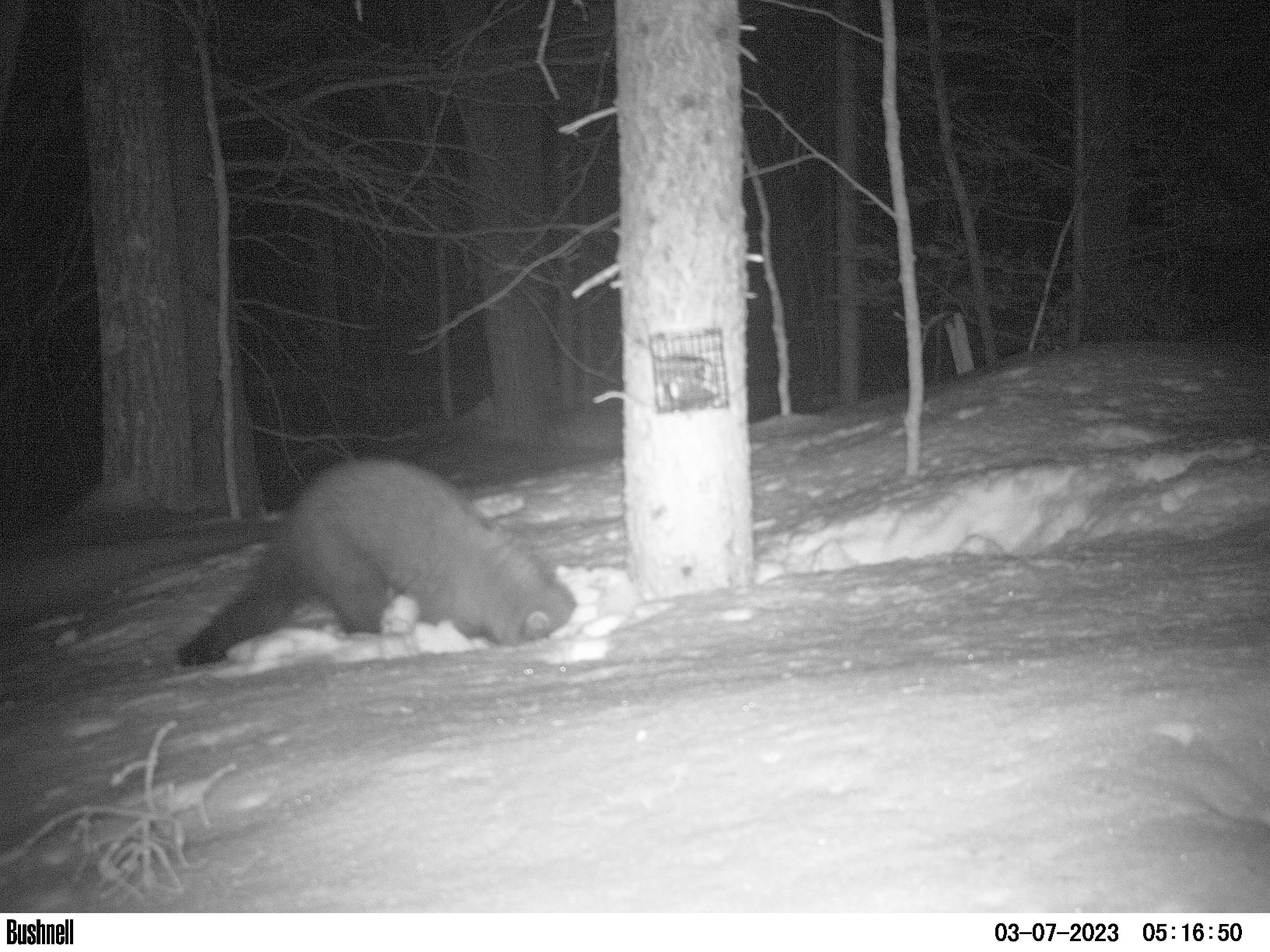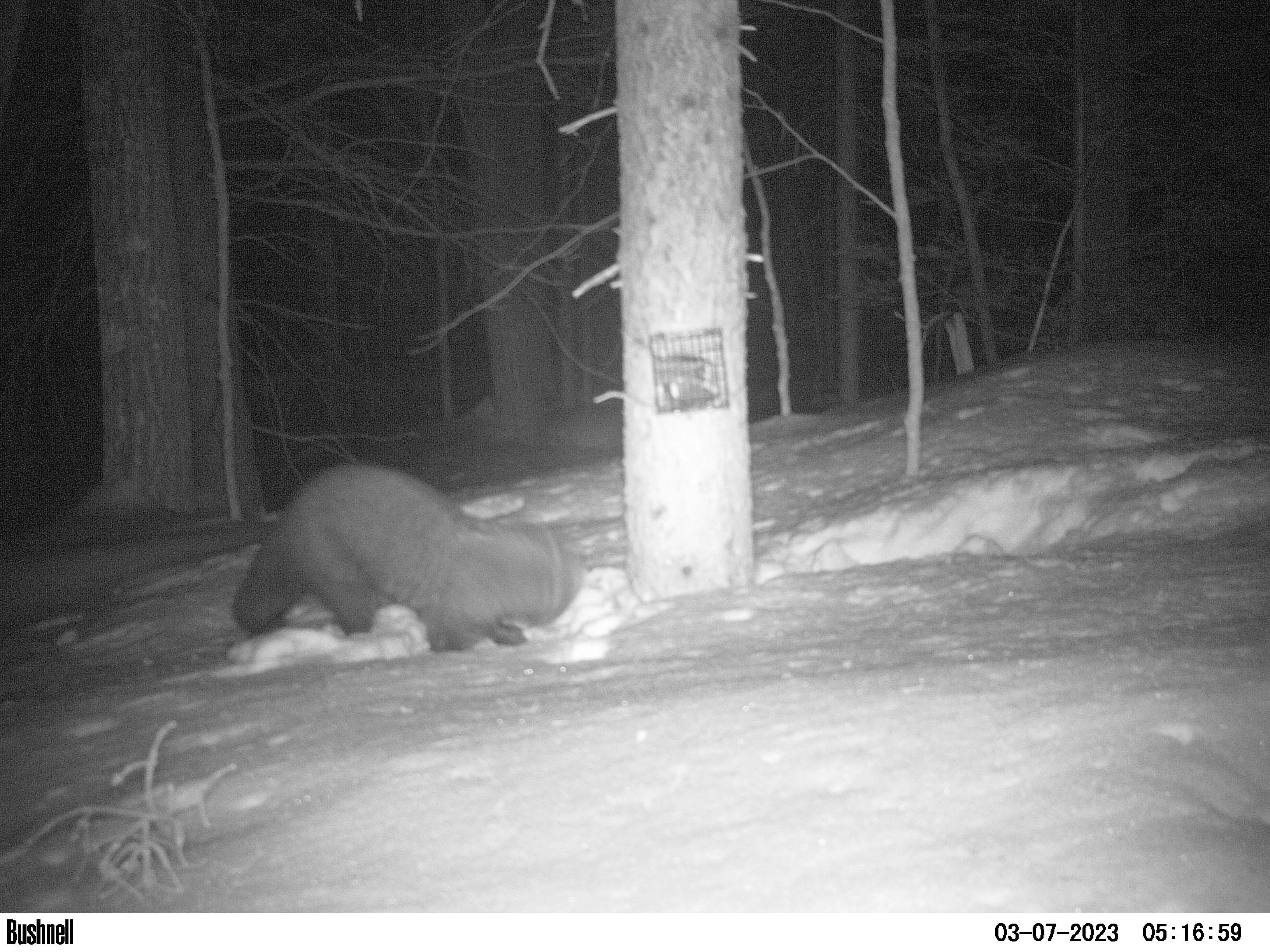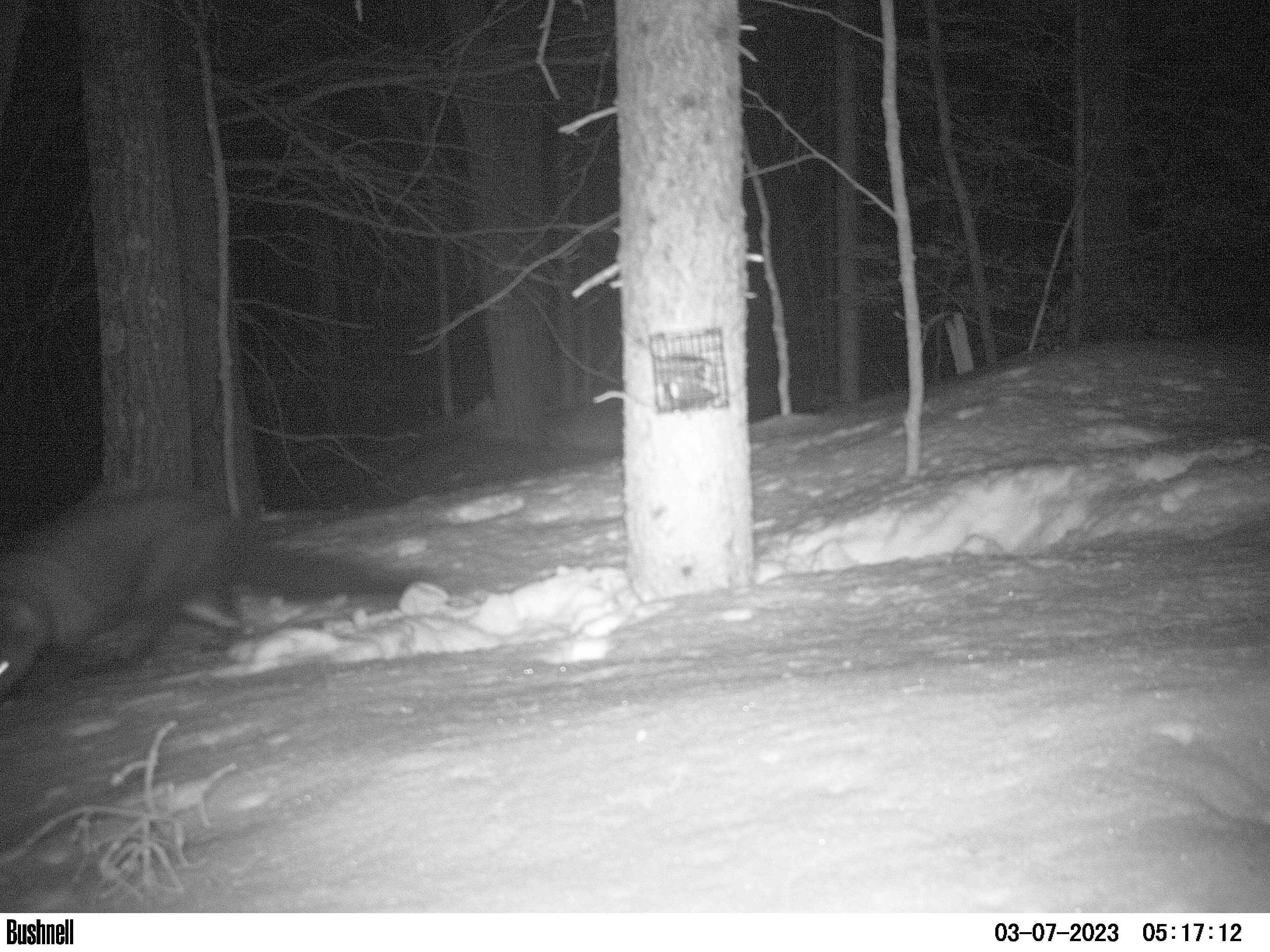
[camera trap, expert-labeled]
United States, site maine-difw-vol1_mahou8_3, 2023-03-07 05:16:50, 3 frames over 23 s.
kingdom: Animalia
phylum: Chordata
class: Mammalia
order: Carnivora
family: Mustelidae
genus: Pekania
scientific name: Pekania pennanti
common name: fisher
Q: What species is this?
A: Fisher (Pekania pennanti).